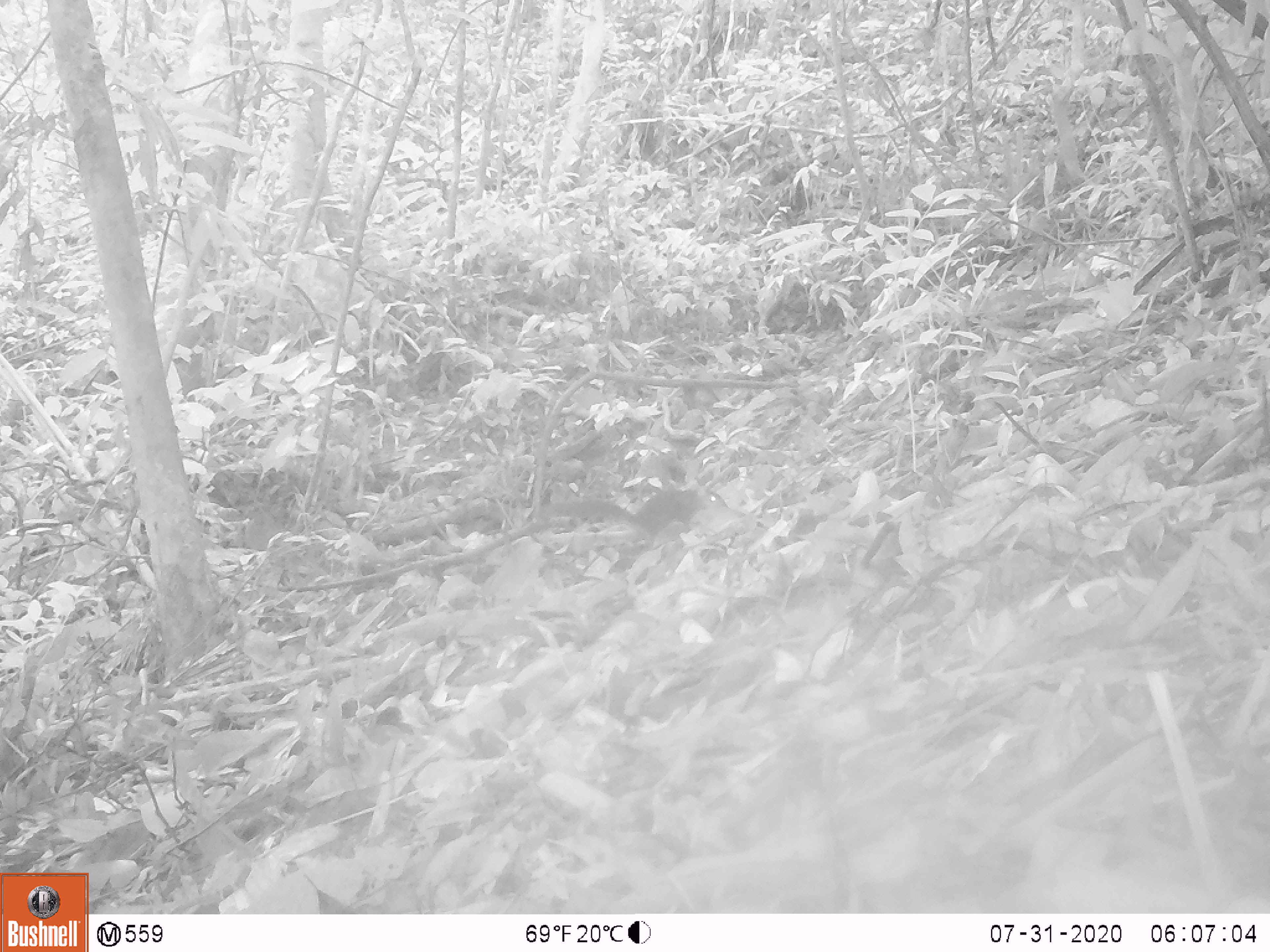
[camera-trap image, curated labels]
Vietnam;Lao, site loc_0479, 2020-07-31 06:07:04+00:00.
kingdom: Animalia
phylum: Chordata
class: Mammalia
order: Rodentia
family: Sciuridae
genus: Dremomys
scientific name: Dremomys rufigenis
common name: red-cheeked squirrel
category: red cheeked squirrel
Red cheeked squirrel (red-cheeked squirrel) (Dremomys rufigenis). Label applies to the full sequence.